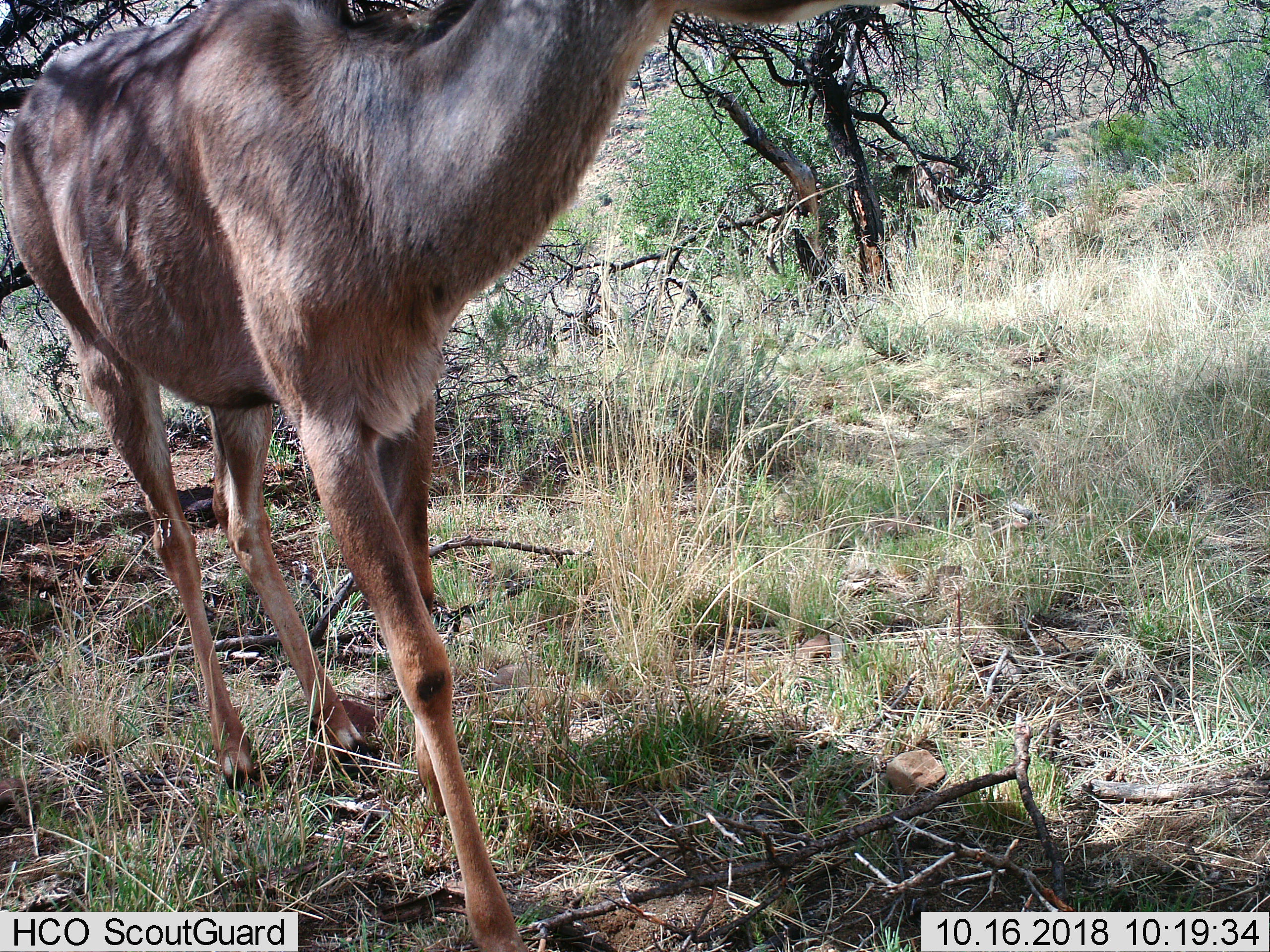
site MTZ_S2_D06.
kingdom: Animalia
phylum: Chordata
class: Mammalia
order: Artiodactyla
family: Bovidae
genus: Tragelaphus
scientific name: Tragelaphus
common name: kudu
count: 1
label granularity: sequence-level